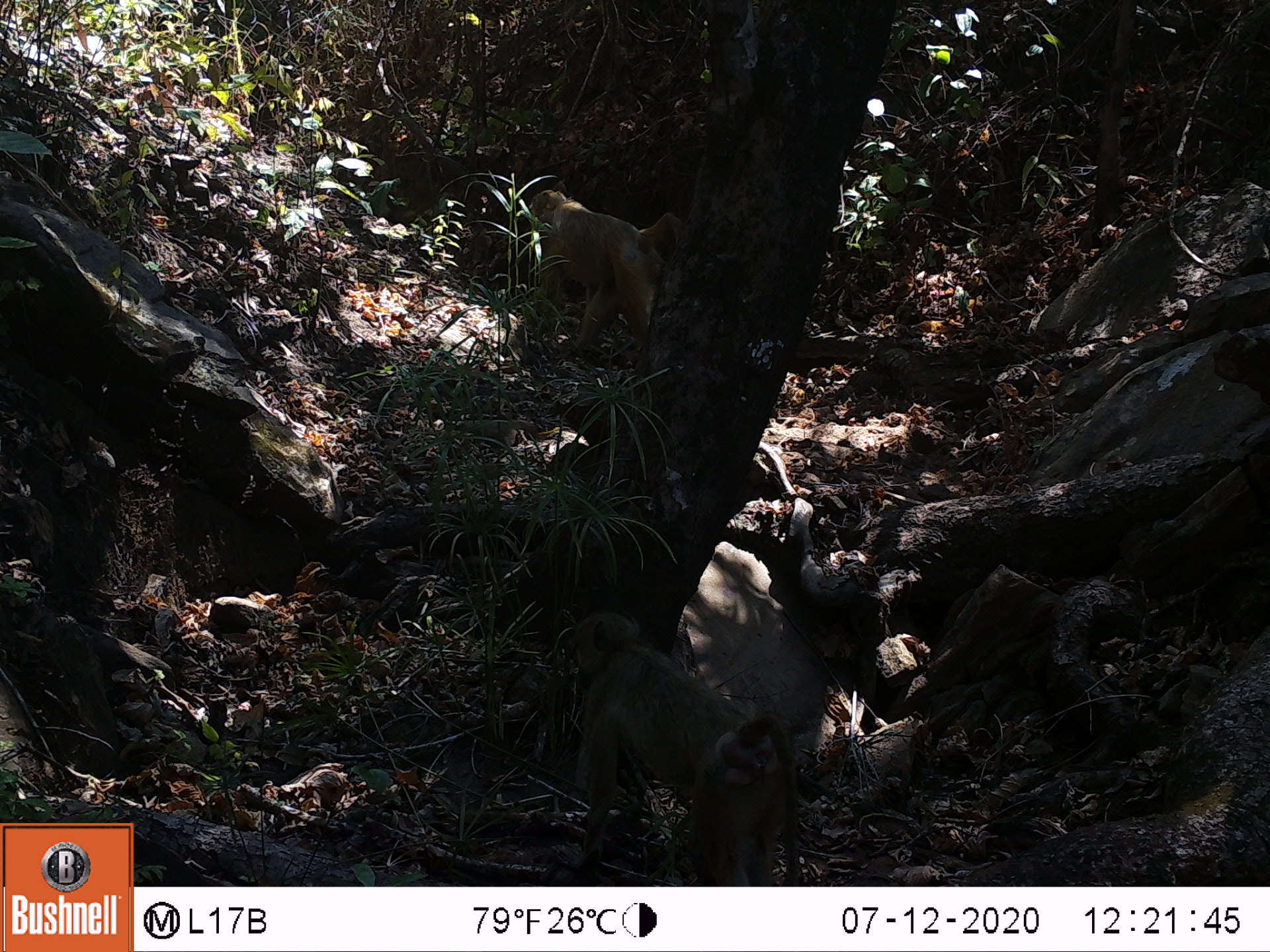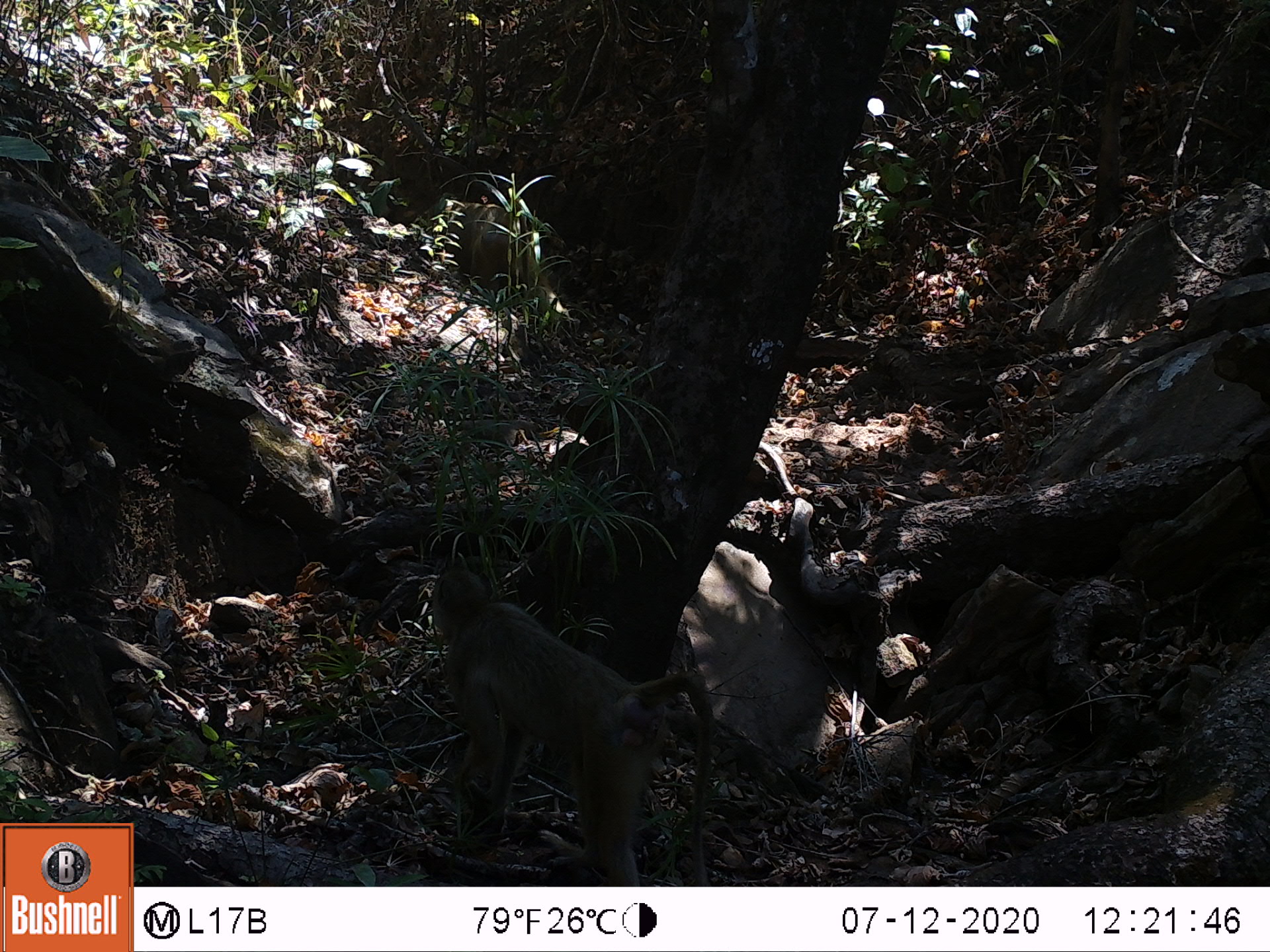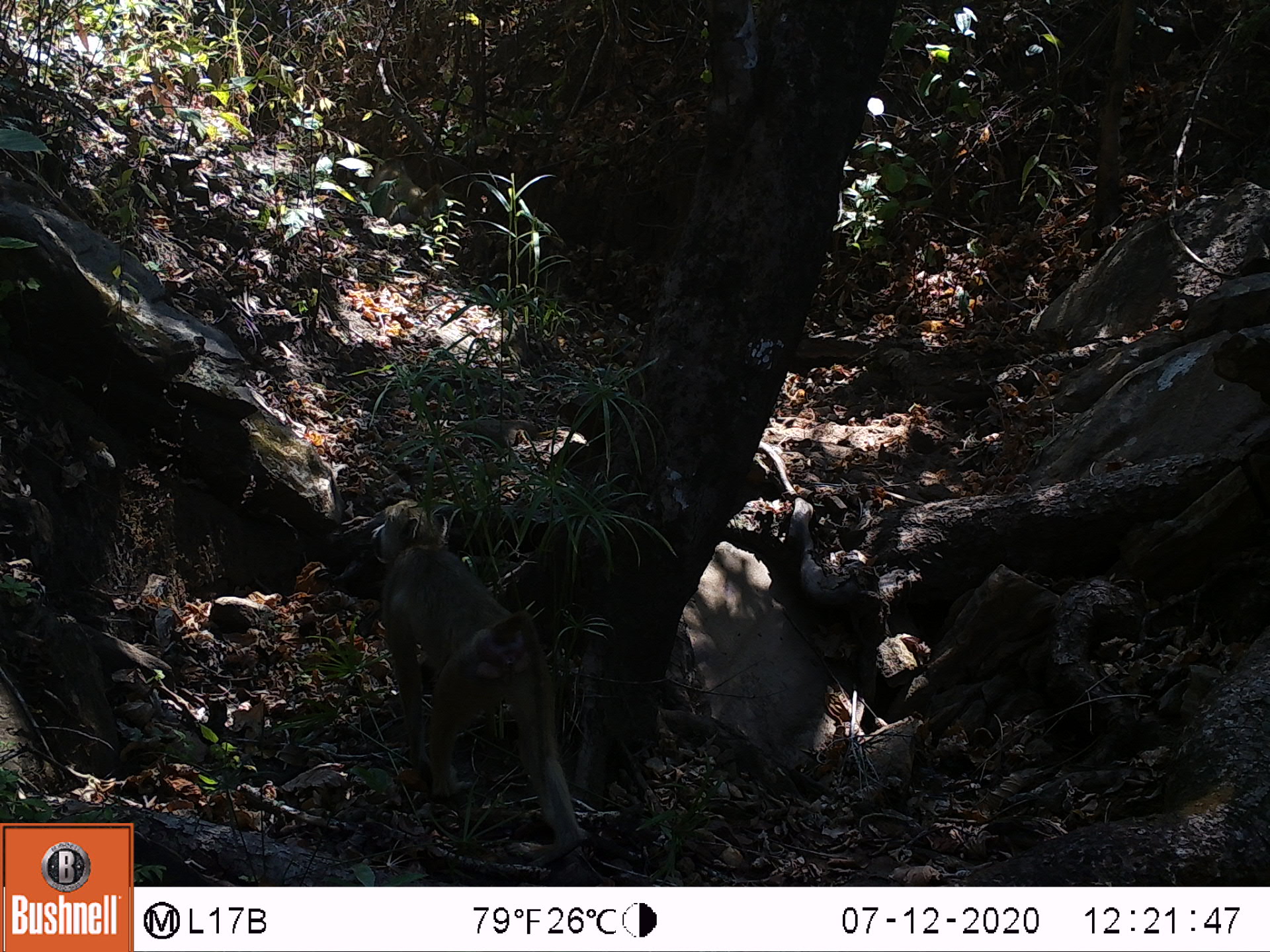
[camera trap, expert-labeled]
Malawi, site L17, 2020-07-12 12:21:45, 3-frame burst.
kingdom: Animalia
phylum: Chordata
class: Mammalia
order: Primates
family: Cercopithecidae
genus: Papio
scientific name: Papio cynocephalus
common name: yellow baboon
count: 2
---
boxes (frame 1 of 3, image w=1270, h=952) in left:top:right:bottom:
yellow baboon: 556:611:804:882; 519:182:673:374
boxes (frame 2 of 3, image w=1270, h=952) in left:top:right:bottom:
yellow baboon: 421:562:712:882; 457:193:561:314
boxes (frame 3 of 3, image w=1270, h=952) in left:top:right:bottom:
yellow baboon: 366:496:583:866; 359:143:440:232